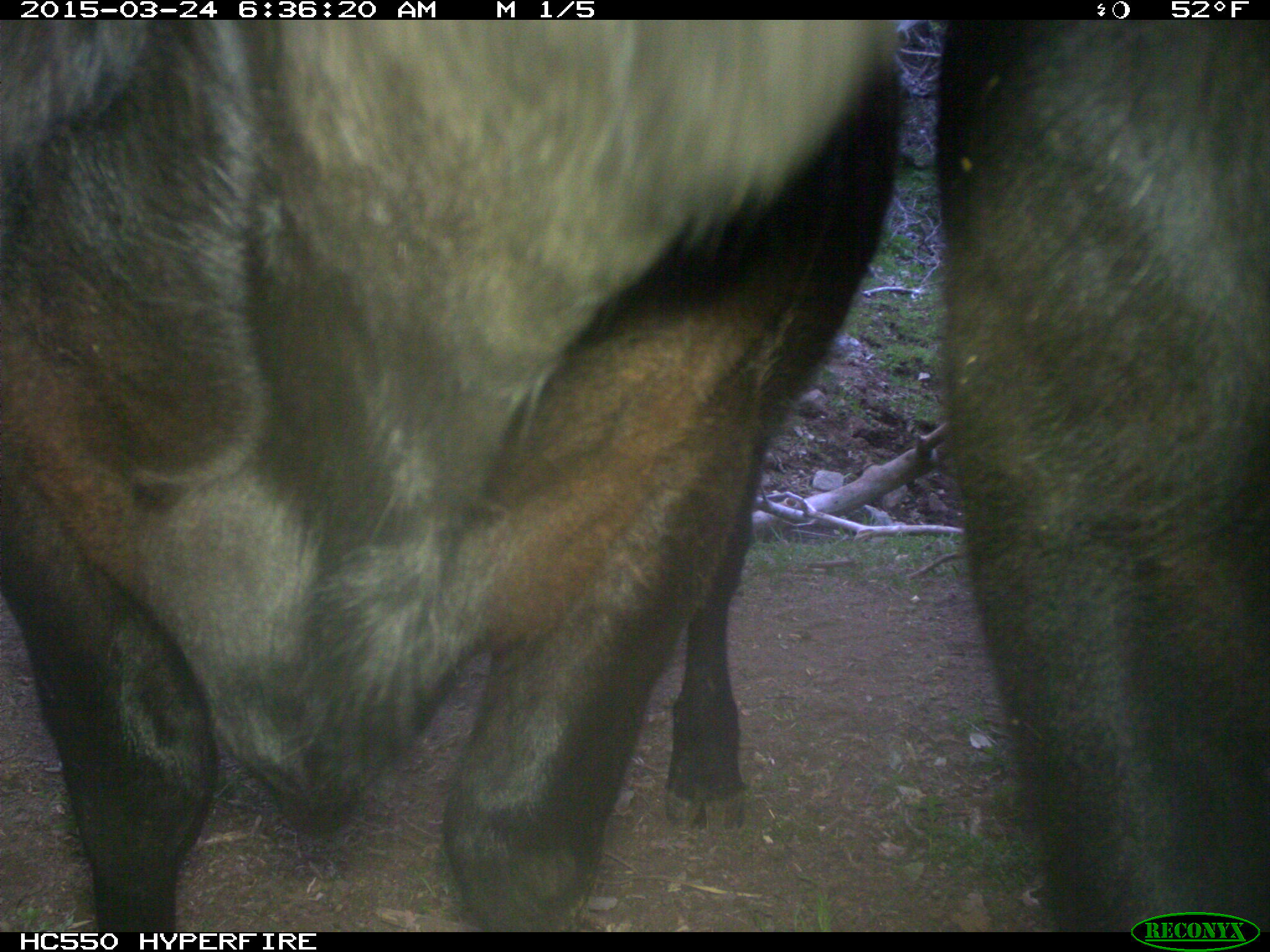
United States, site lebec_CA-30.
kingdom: Animalia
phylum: Chordata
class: Mammalia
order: Artiodactyla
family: Bovidae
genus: Bos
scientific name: Bos taurus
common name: domestic cow